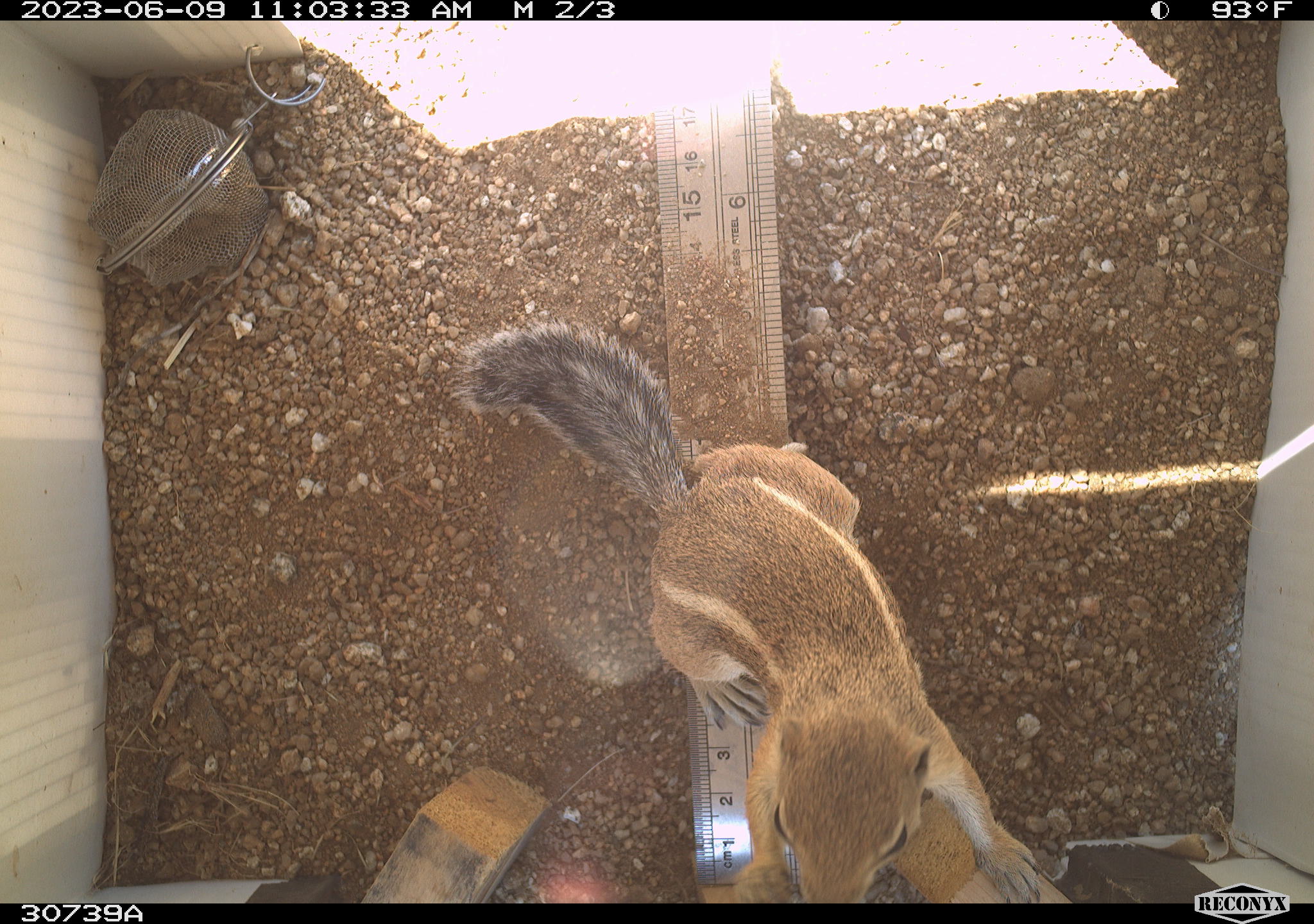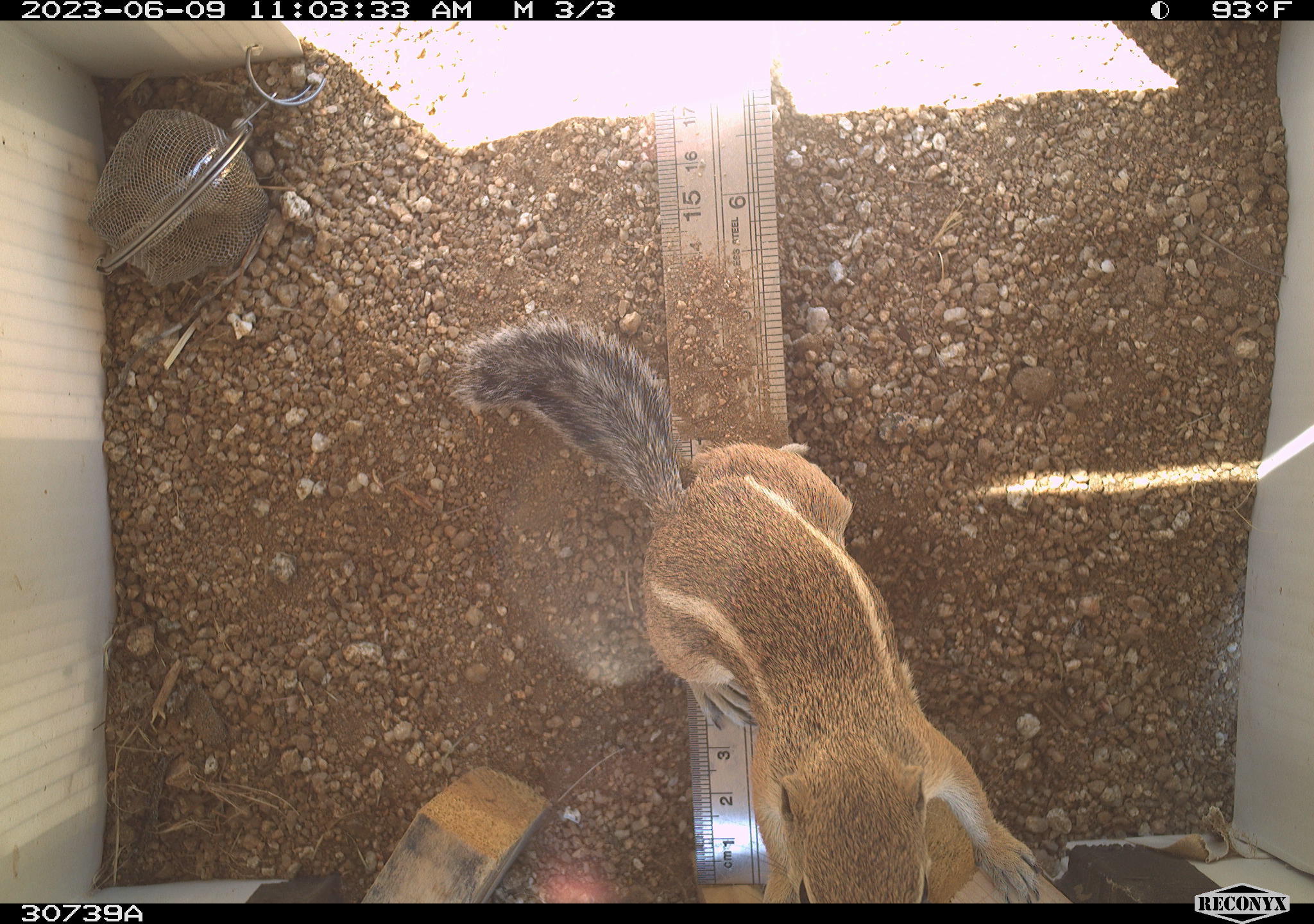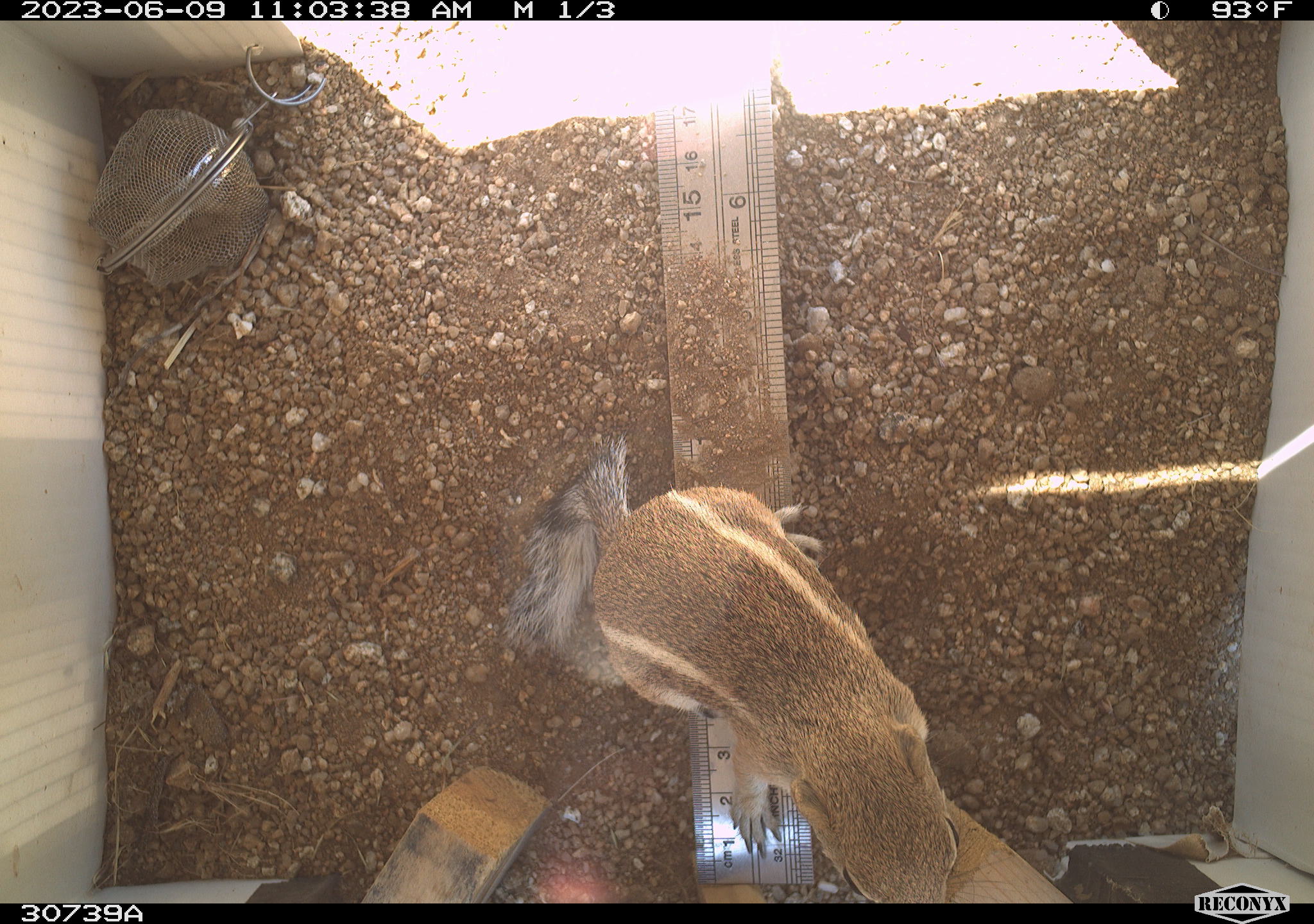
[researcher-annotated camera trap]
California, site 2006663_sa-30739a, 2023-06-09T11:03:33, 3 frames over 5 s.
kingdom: Animalia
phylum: Chordata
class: Mammalia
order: Rodentia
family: Sciuridae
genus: Ammospermophilus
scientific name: Ammospermophilus leucurus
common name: white-tailed antelope squirrel